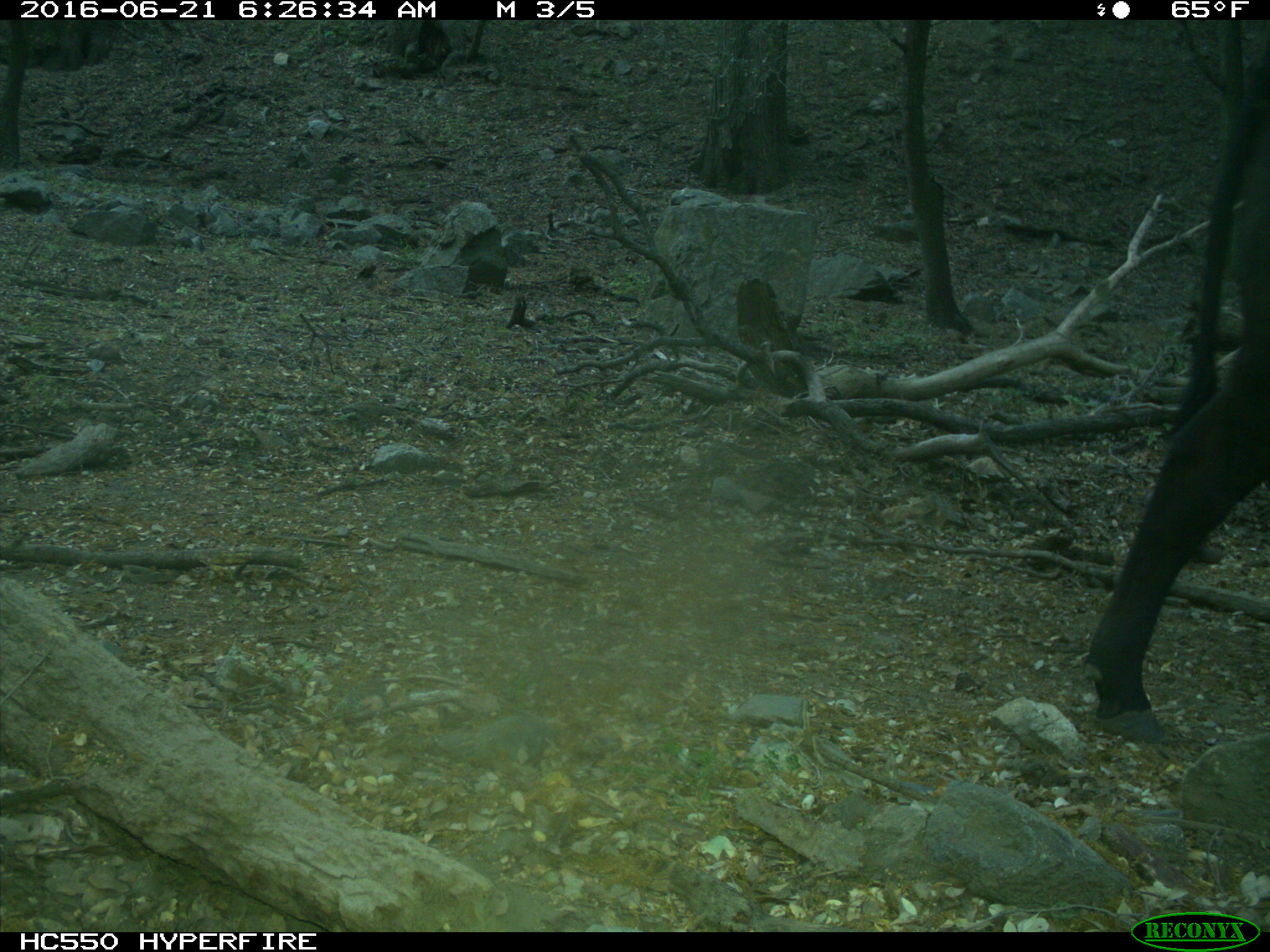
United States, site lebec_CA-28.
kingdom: Animalia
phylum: Chordata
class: Mammalia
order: Artiodactyla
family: Bovidae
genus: Bos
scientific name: Bos taurus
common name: domestic cow